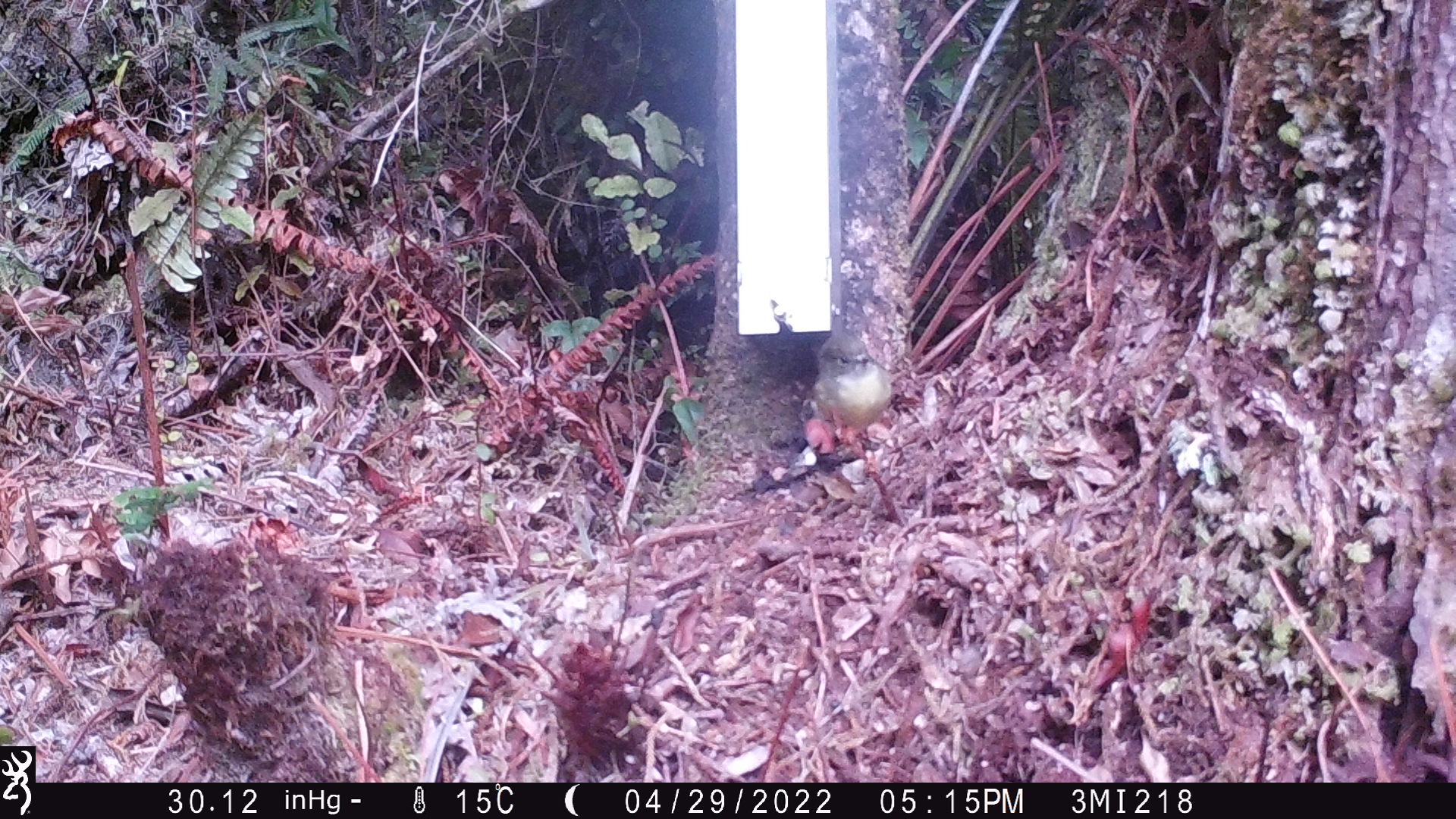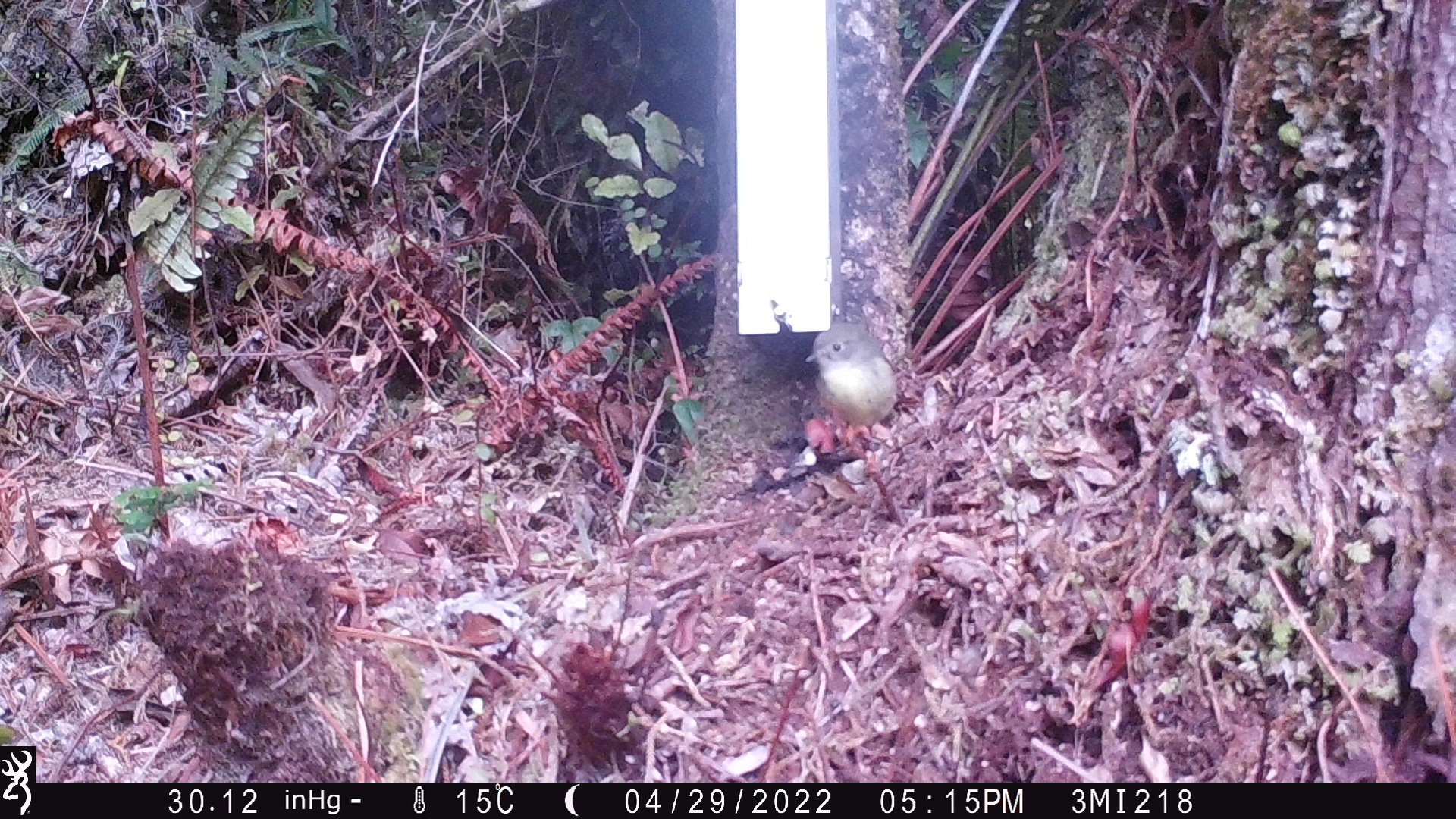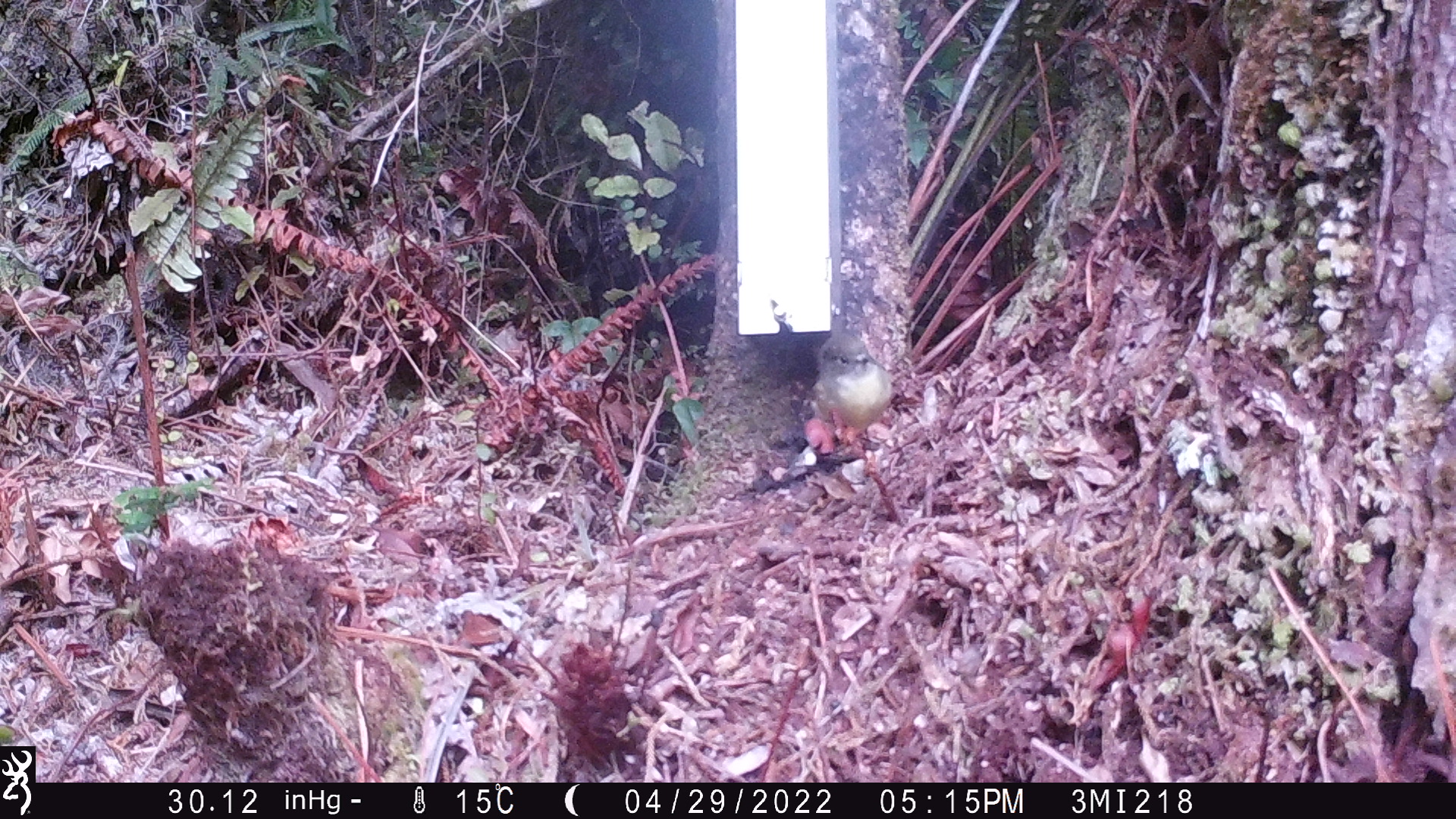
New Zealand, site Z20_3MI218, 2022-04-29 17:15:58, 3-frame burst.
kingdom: Animalia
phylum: Chordata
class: Aves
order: Passeriformes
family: Petroicidae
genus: Petroica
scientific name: Petroica macrocephala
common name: tomtit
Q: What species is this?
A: Tomtit (Petroica macrocephala).